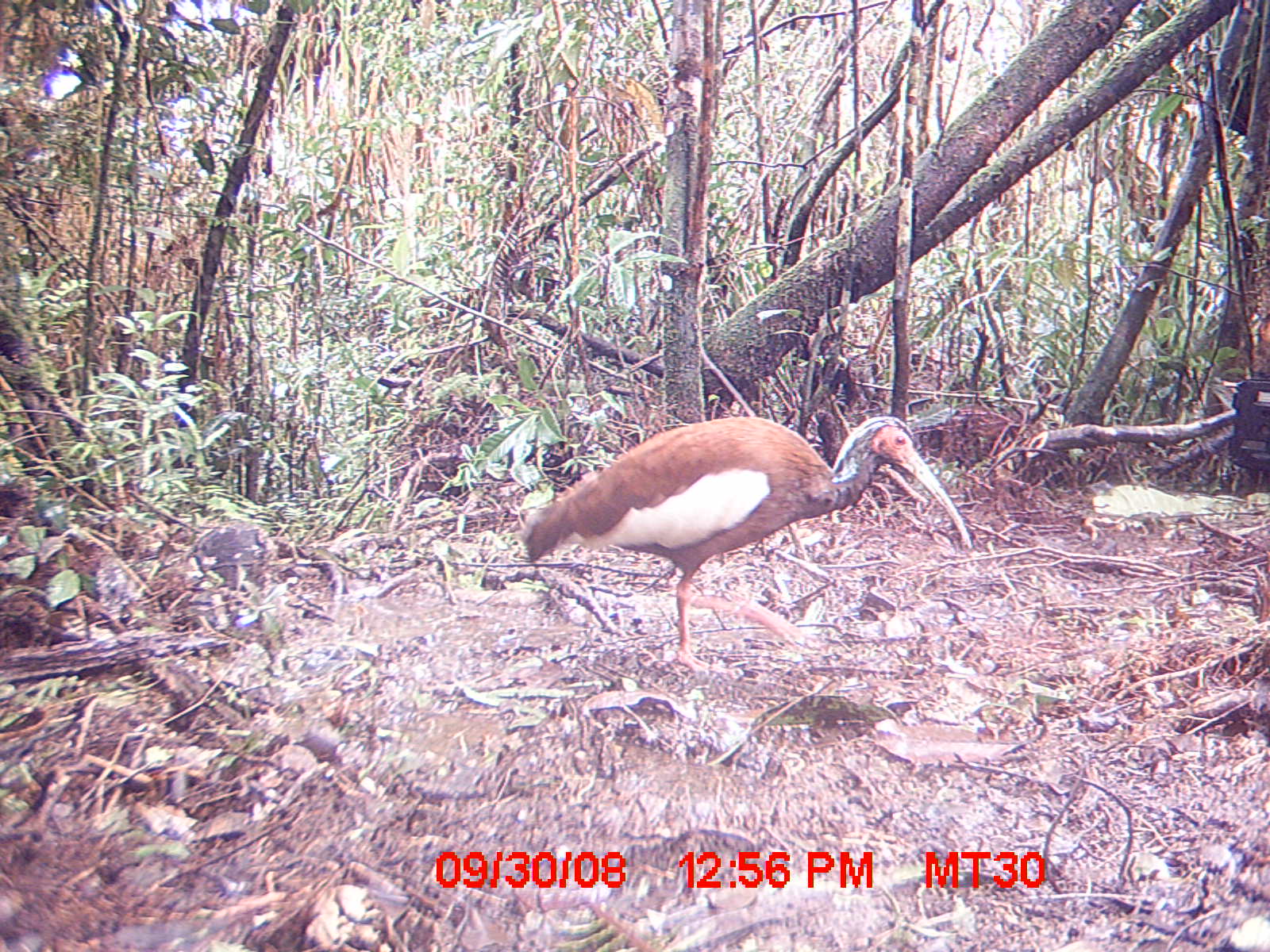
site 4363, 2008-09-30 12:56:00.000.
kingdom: Animalia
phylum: Chordata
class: Aves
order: Pelecaniformes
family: Threskiornithidae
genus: Lophotibis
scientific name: Lophotibis cristata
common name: madagascan ibis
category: lophotibis cristataa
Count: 1.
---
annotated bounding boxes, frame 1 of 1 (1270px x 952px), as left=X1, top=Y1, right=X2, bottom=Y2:
lophotibis cristataa: left=519, top=413, right=974, bottom=674